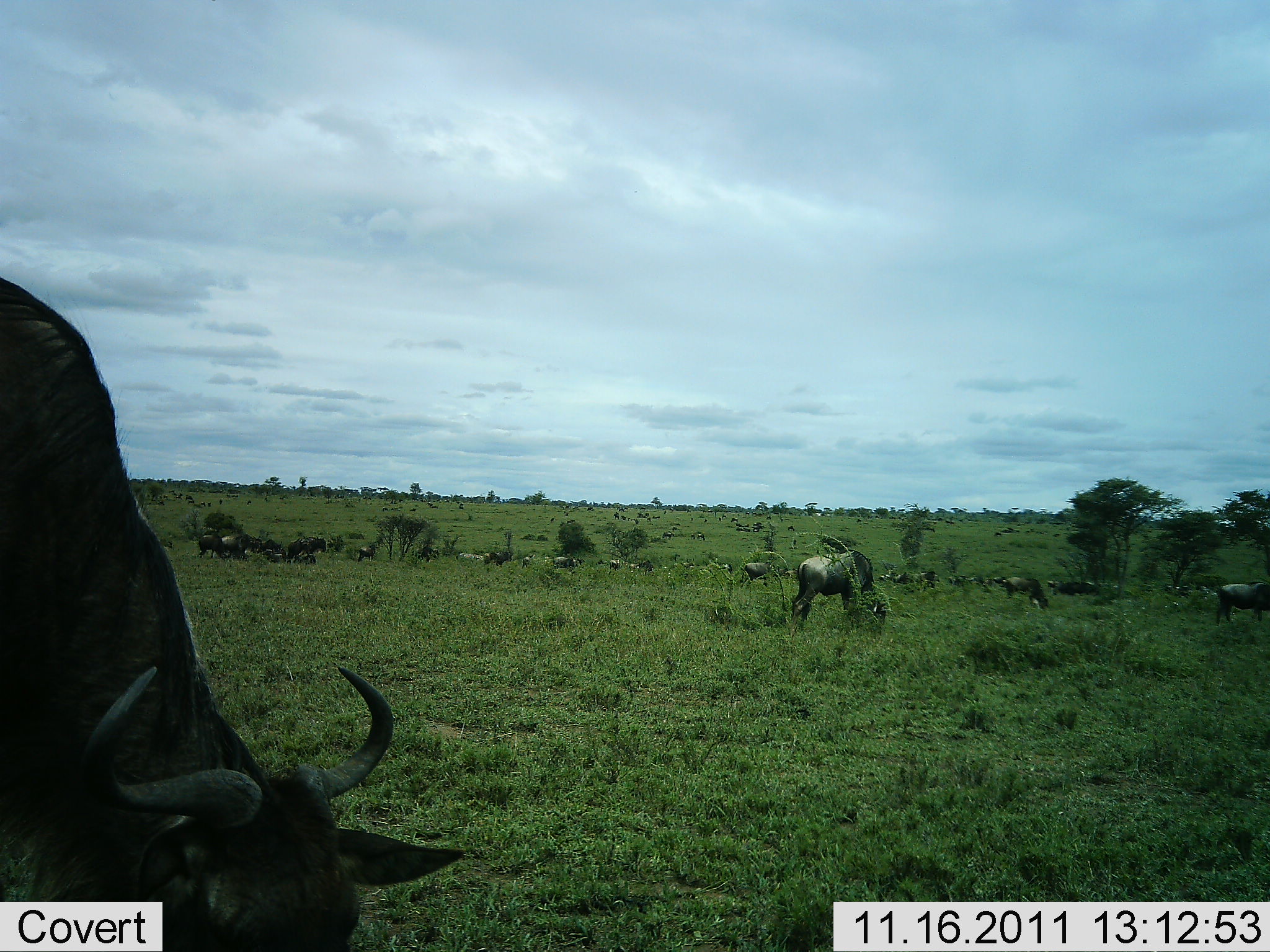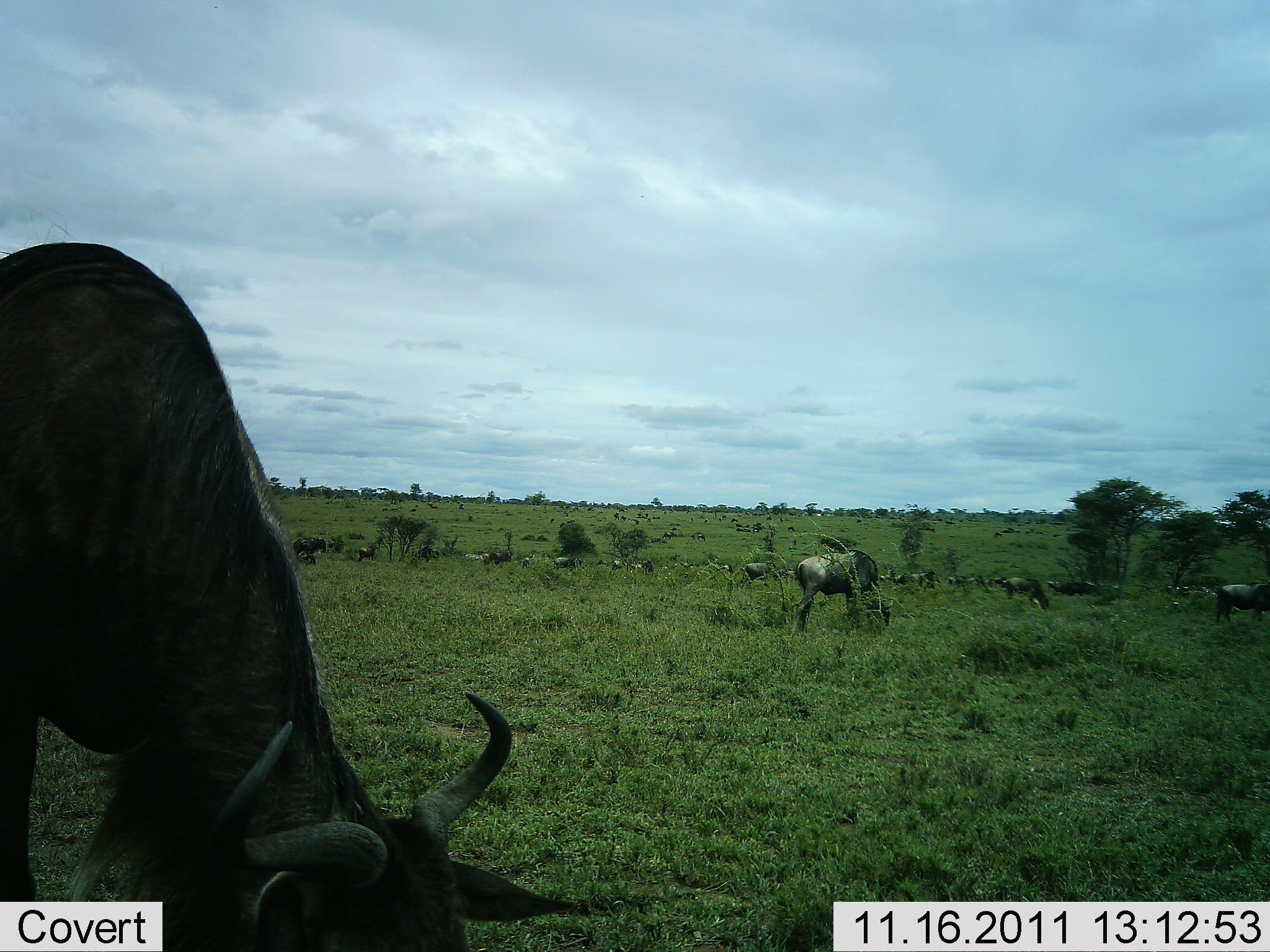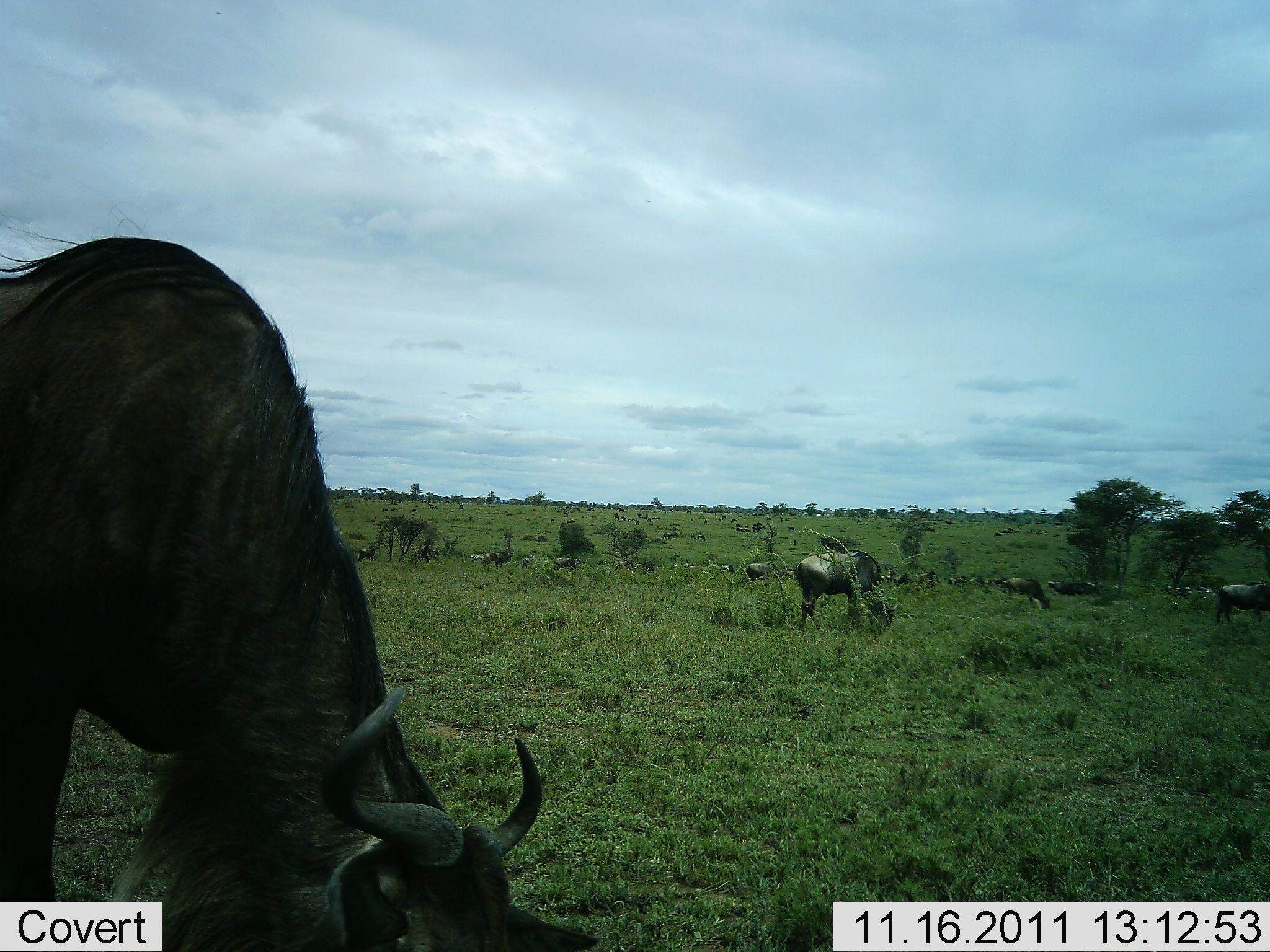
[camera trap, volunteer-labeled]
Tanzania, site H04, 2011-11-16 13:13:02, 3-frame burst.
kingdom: Animalia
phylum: Chordata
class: Mammalia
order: Artiodactyla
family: Bovidae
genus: Connochaetes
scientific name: Connochaetes taurinus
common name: blue wildebeest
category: wildebeest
Wildebeest (blue wildebeest) (Connochaetes taurinus), count 11-50. Behavior (volunteer vote fractions): standing 17%, resting 8%, moving 25%, interacting 0%. Young present (vote fraction): 0%. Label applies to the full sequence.